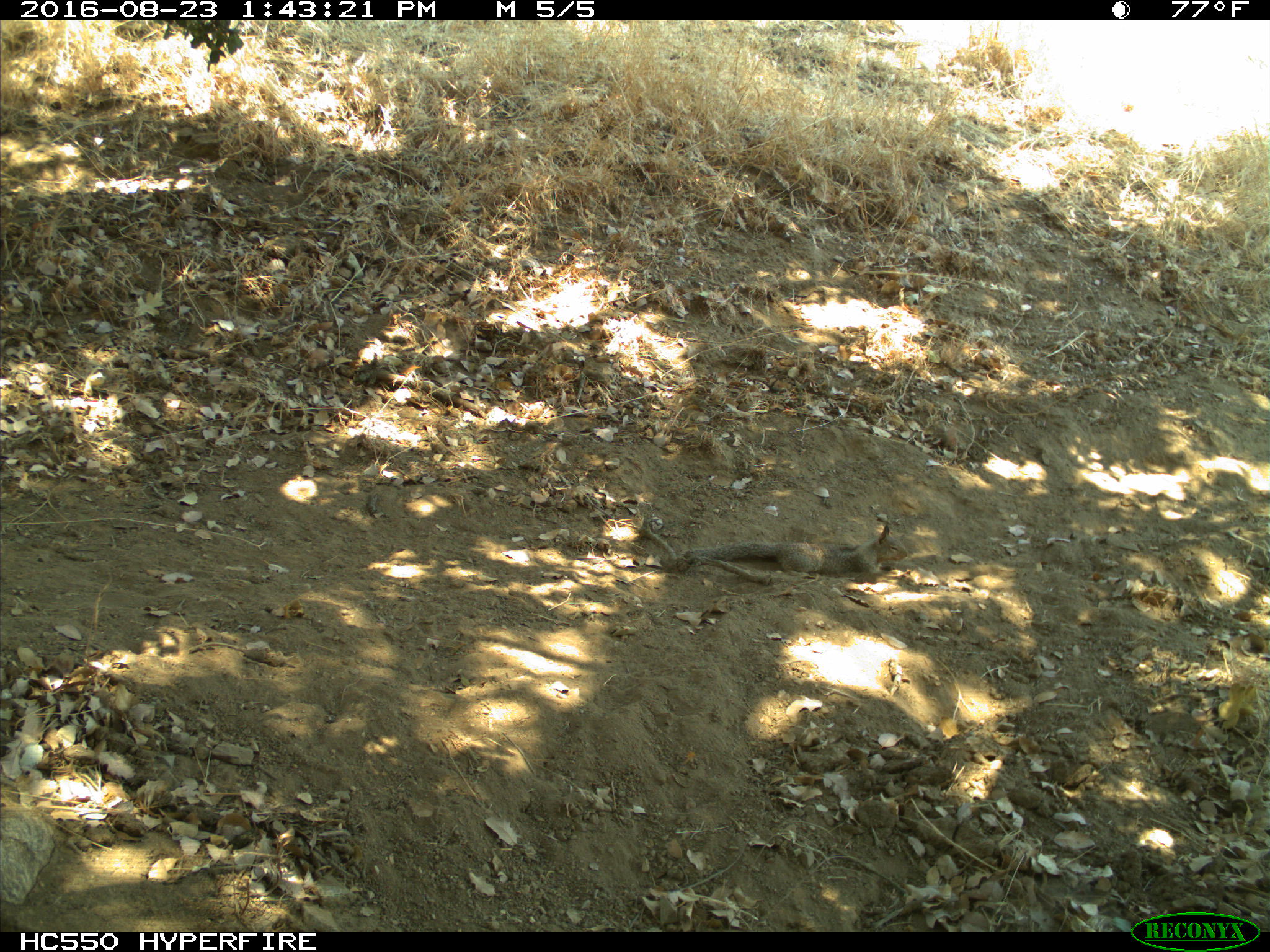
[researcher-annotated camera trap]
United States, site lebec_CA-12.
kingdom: Animalia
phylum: Chordata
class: Mammalia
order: Rodentia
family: Sciuridae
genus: Otospermophilus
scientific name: Otospermophilus beecheyi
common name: california ground squirrel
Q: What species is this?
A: Otospermophilus beecheyi (california ground squirrel).